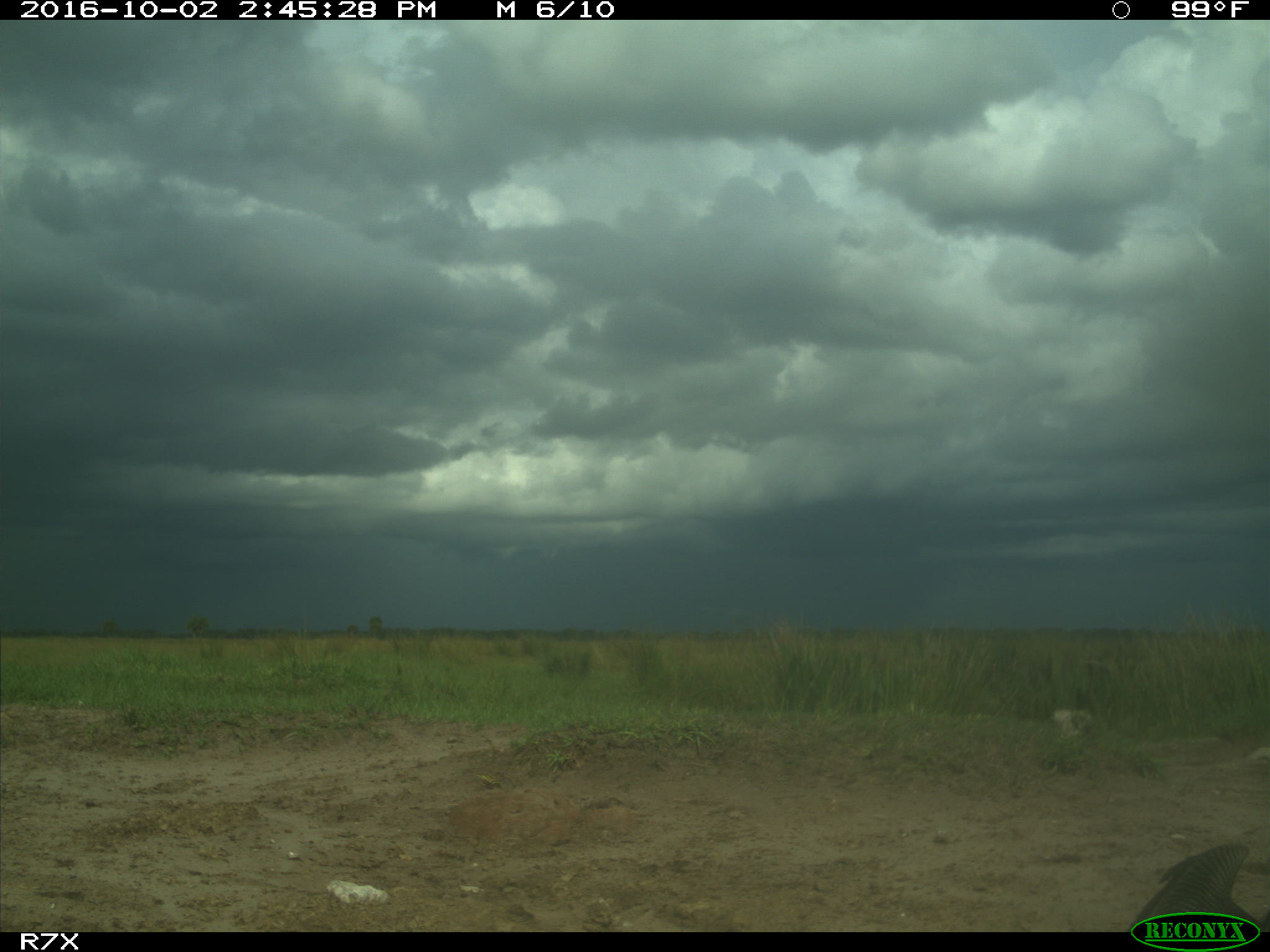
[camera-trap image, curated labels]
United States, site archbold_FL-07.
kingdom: Animalia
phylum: Chordata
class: Aves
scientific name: Aves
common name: birds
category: unidentified bird